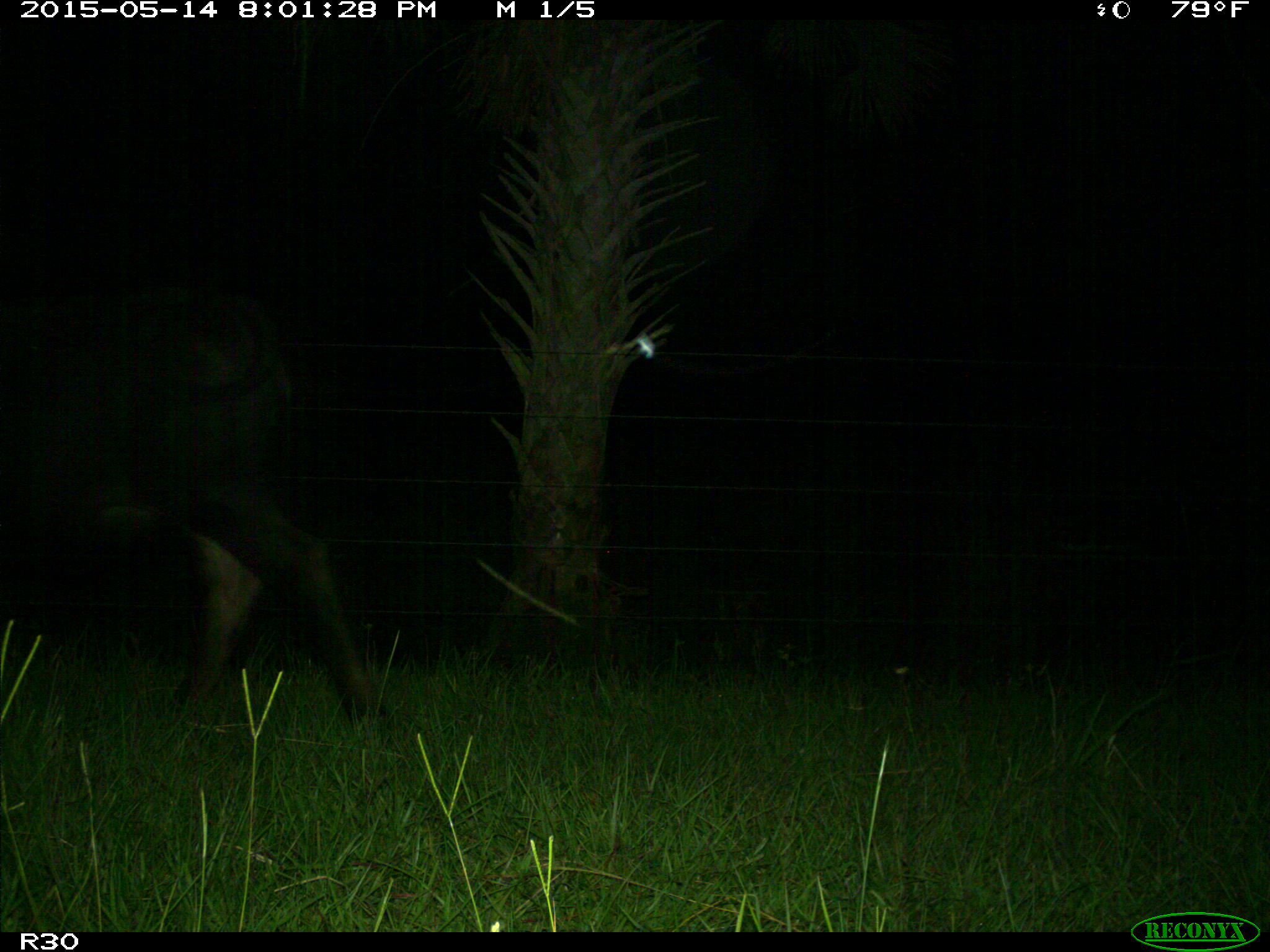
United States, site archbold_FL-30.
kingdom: Animalia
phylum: Chordata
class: Mammalia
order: Artiodactyla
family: Bovidae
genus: Bos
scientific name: Bos taurus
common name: domestic cow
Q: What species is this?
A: Bos taurus (domestic cow).